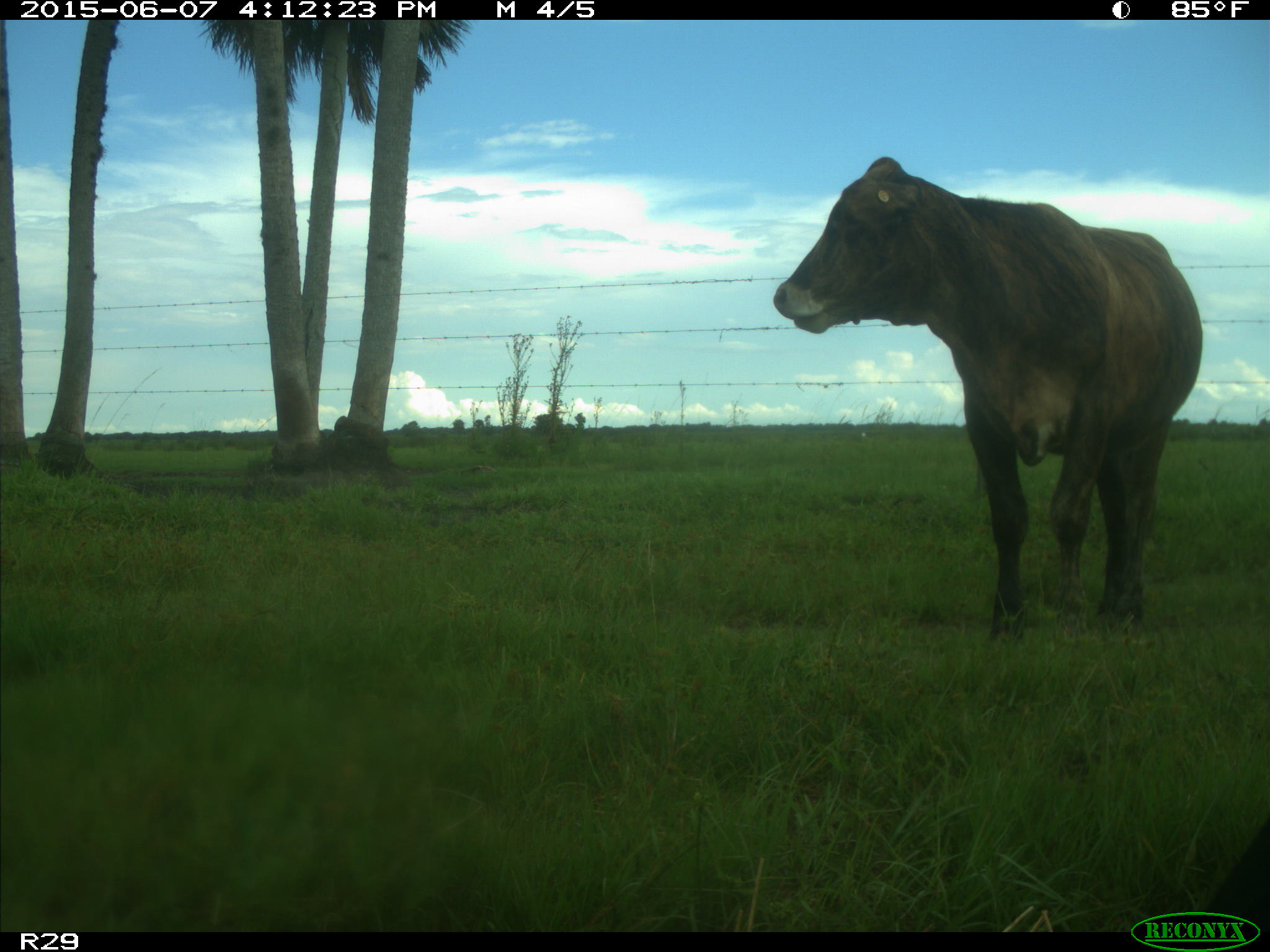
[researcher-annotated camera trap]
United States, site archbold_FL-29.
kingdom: Animalia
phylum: Chordata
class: Mammalia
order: Artiodactyla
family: Bovidae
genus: Bos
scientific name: Bos taurus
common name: domestic cow